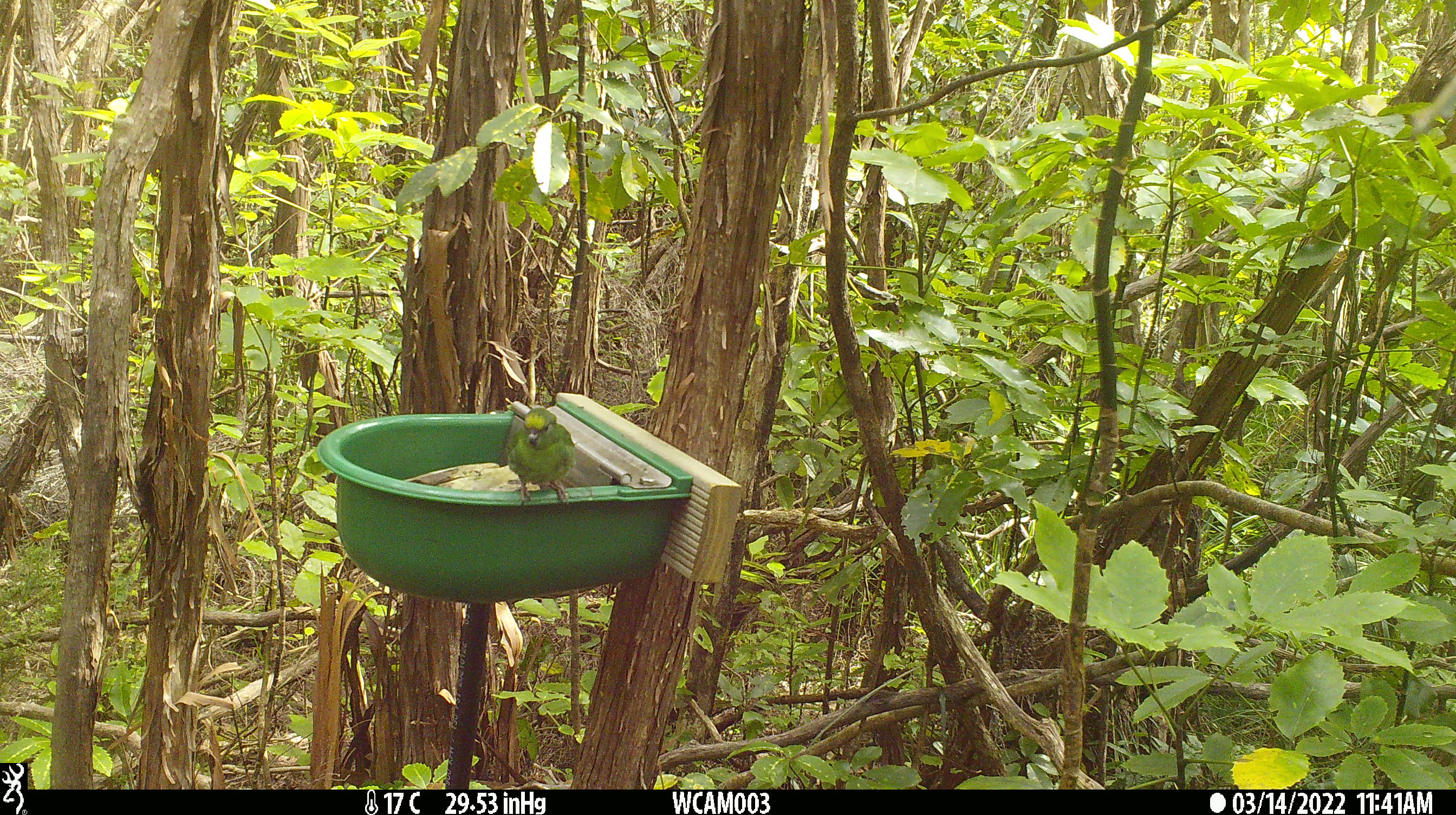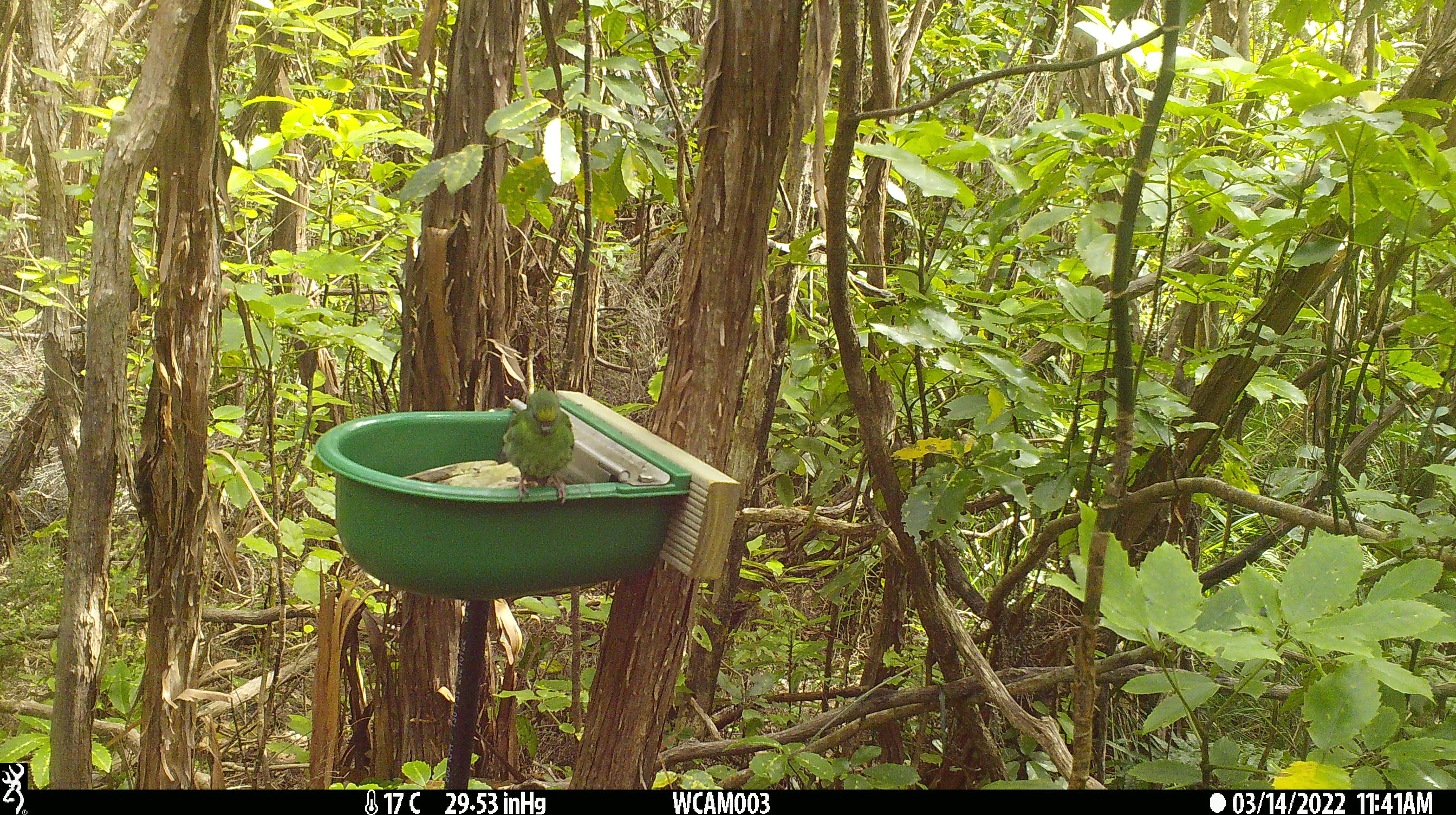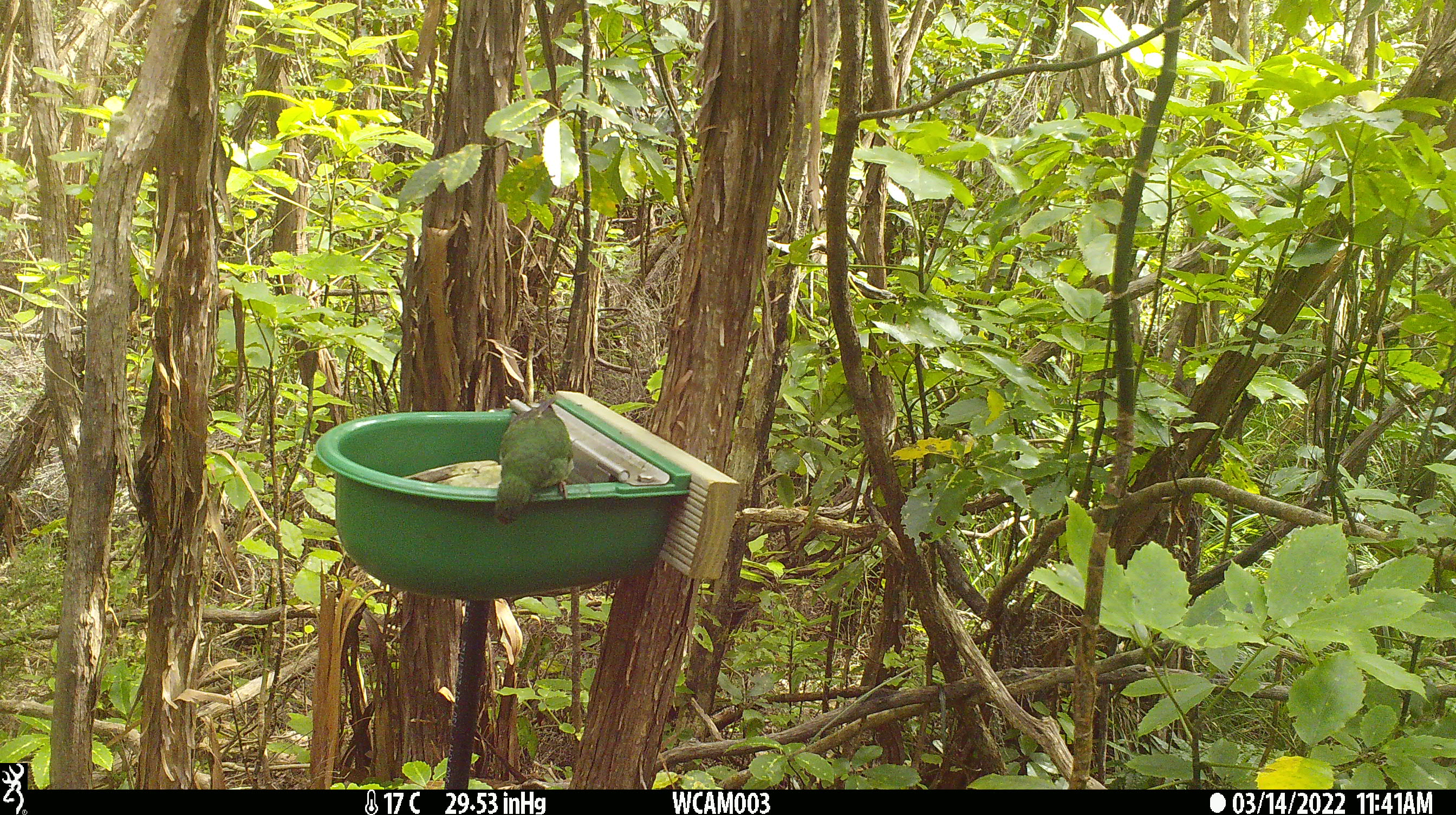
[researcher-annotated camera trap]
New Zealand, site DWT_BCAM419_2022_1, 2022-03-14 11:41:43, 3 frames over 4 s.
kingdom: Animalia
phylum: Chordata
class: Aves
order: Psittaciformes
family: Psittaculidae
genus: Cyanoramphus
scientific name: Cyanoramphus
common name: parakeet